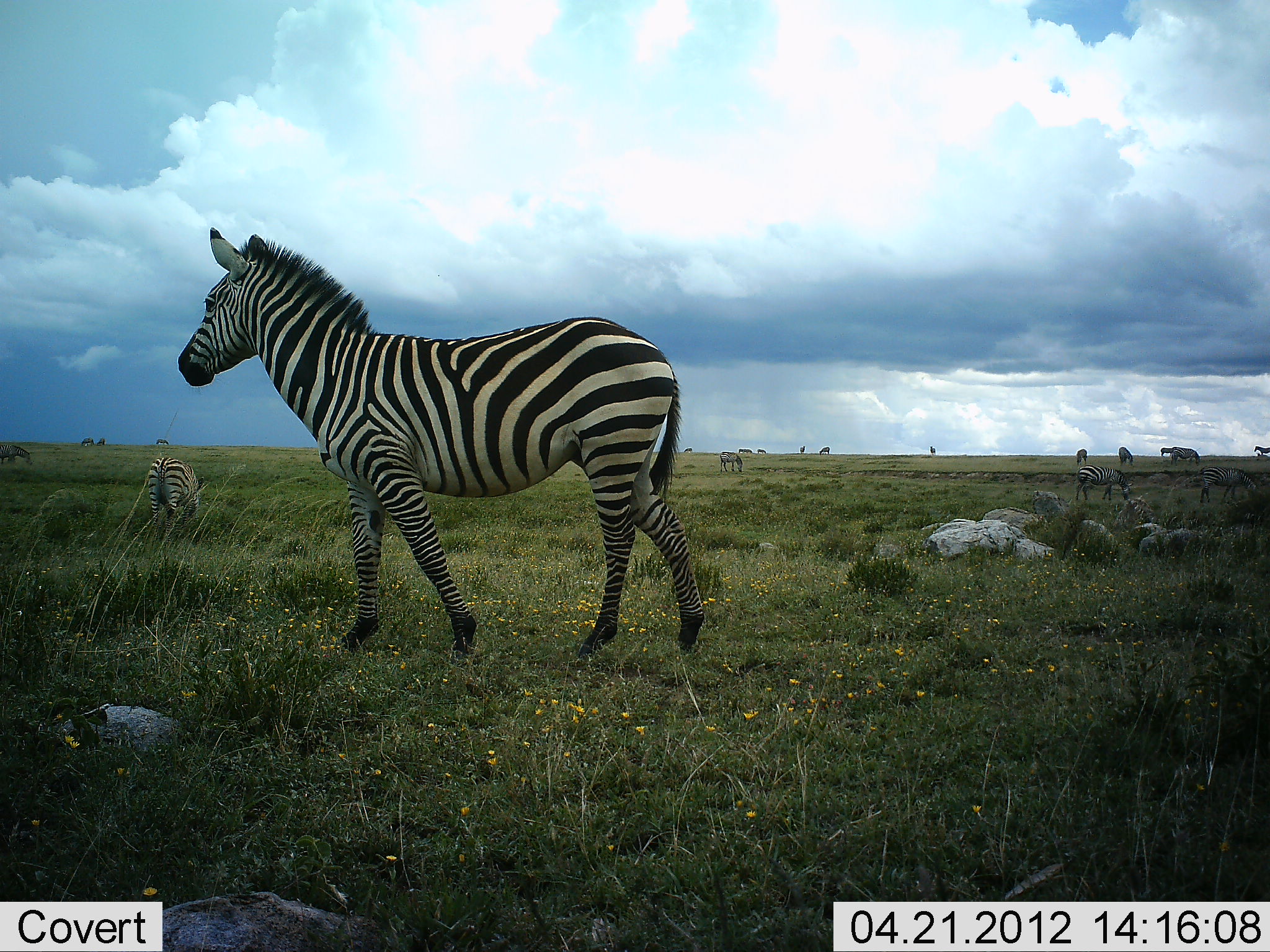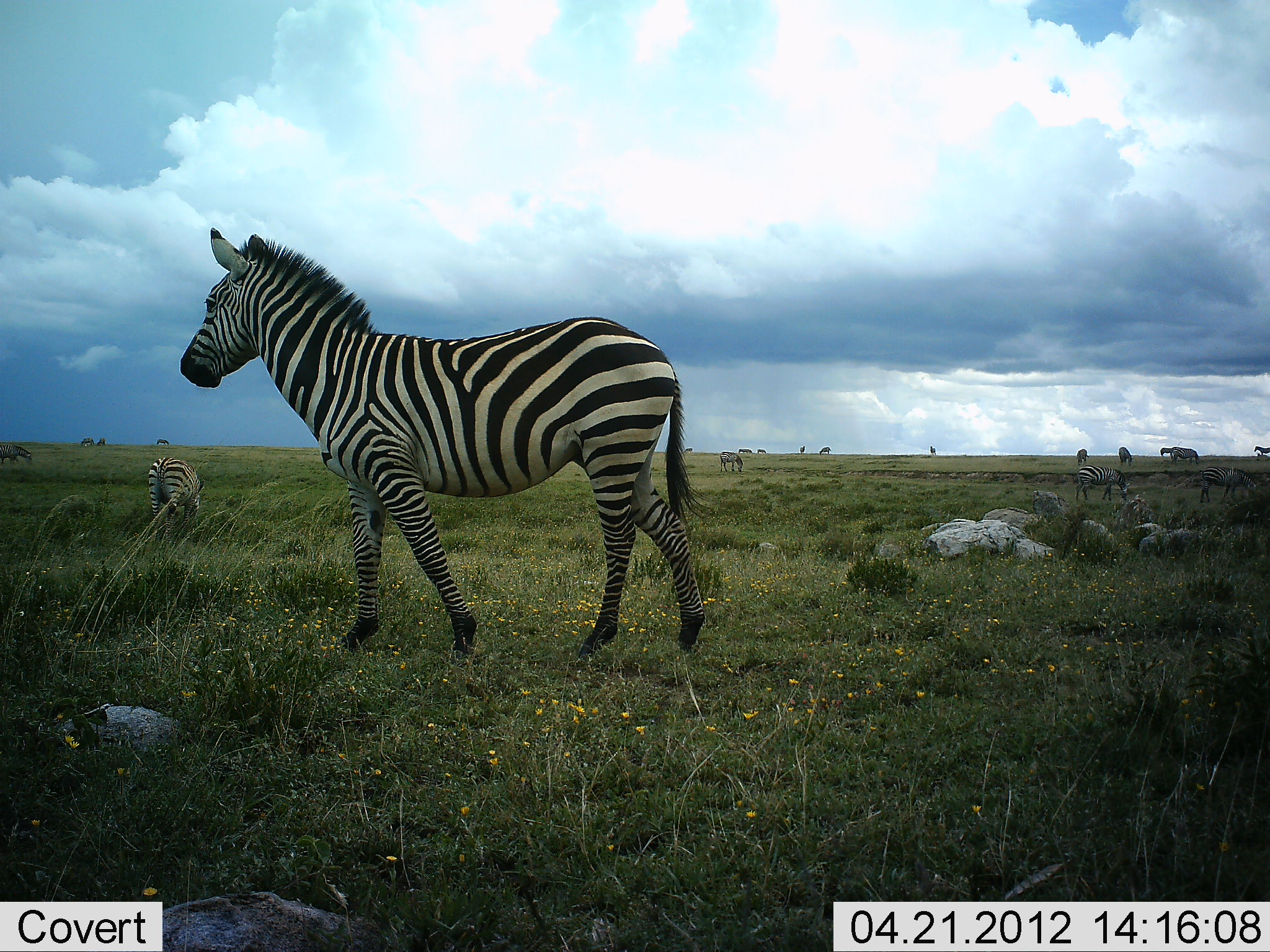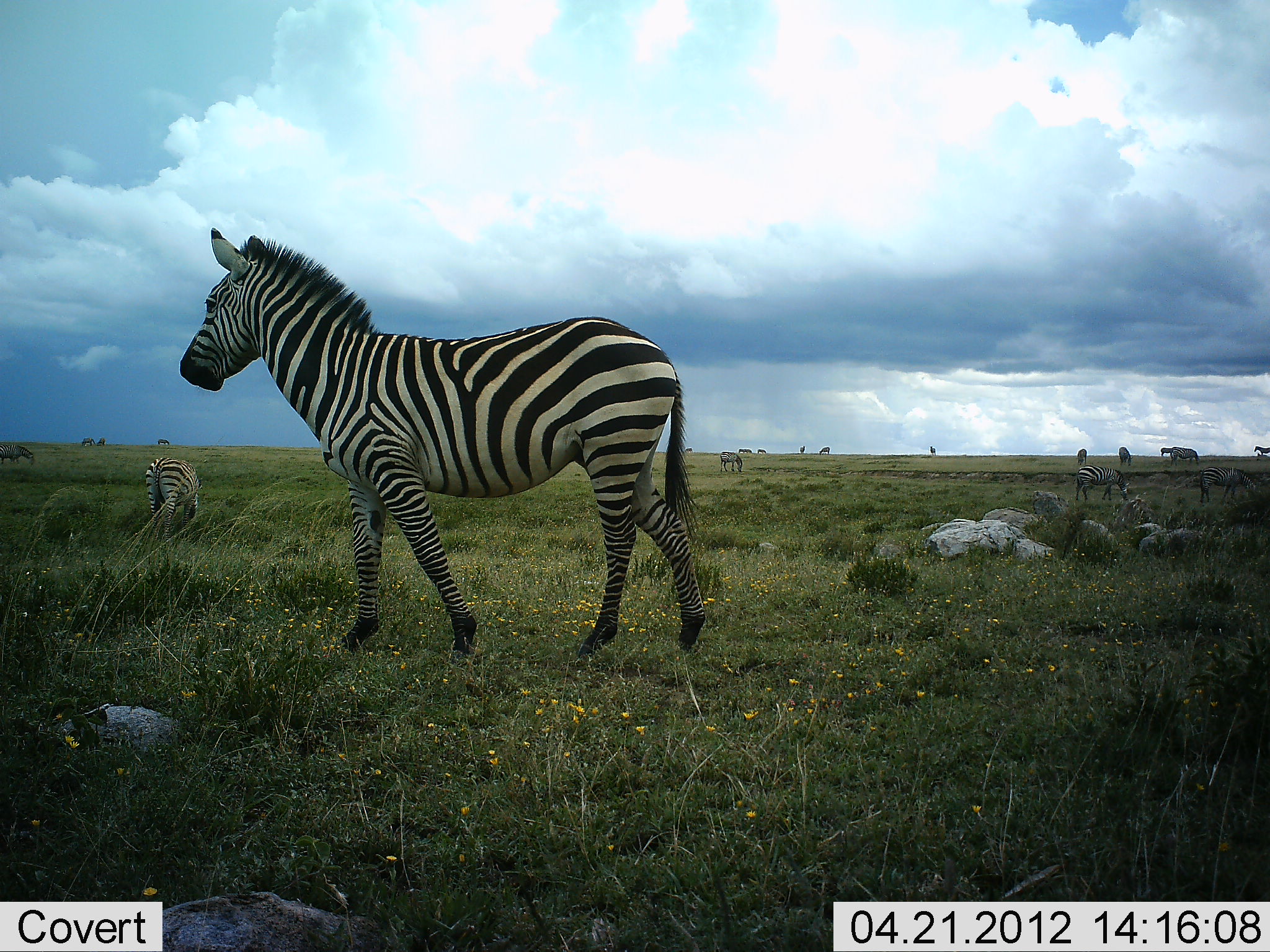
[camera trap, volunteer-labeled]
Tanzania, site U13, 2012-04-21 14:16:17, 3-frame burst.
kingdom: Animalia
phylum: Chordata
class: Mammalia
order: Perissodactyla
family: Equidae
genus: Equus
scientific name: Equus quagga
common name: plains zebra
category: zebra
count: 11-50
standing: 68%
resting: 9%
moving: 23%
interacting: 0%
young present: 0%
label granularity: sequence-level